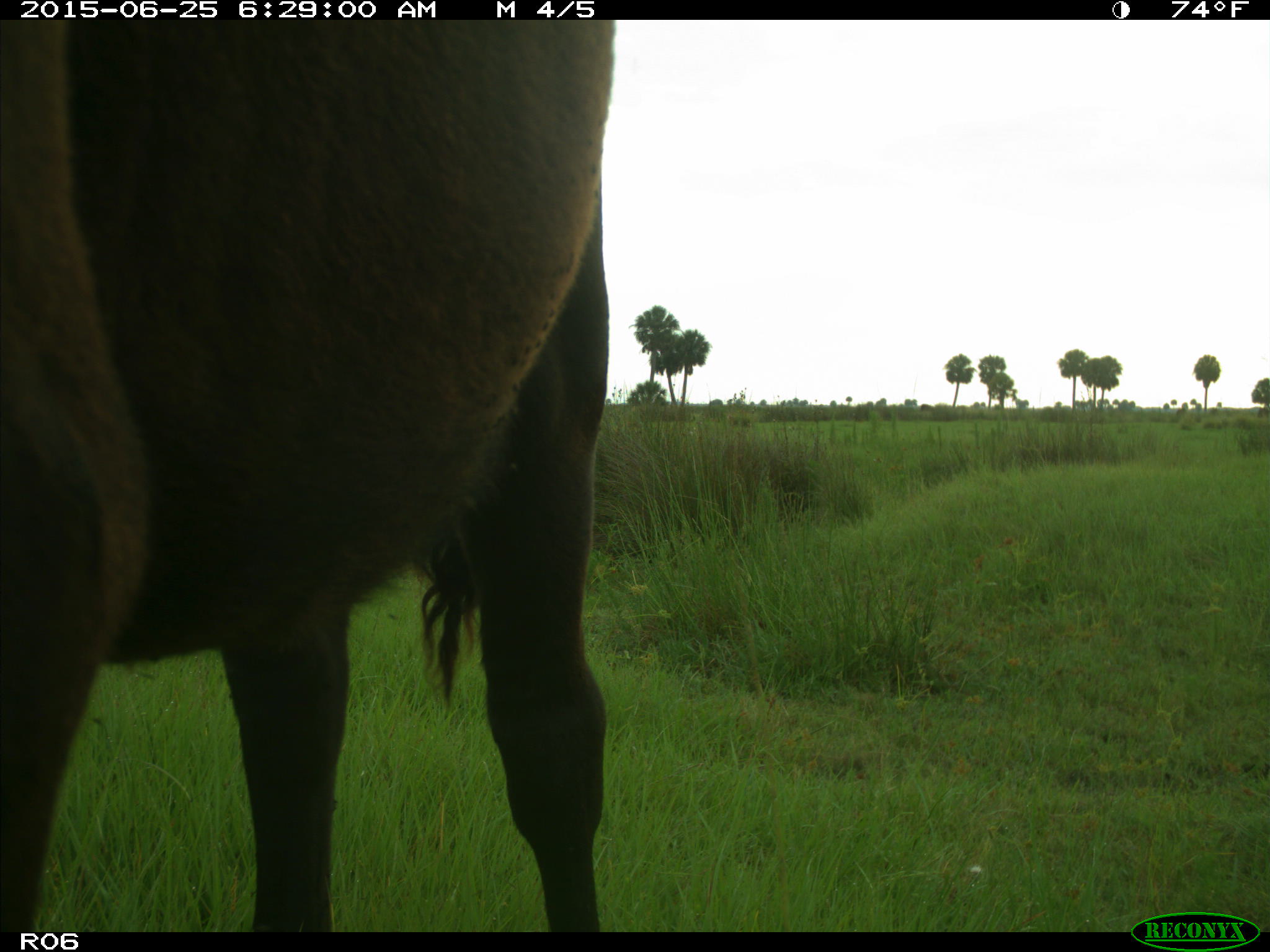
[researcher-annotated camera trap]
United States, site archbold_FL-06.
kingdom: Animalia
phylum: Chordata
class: Mammalia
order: Artiodactyla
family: Bovidae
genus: Bos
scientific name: Bos taurus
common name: domestic cow